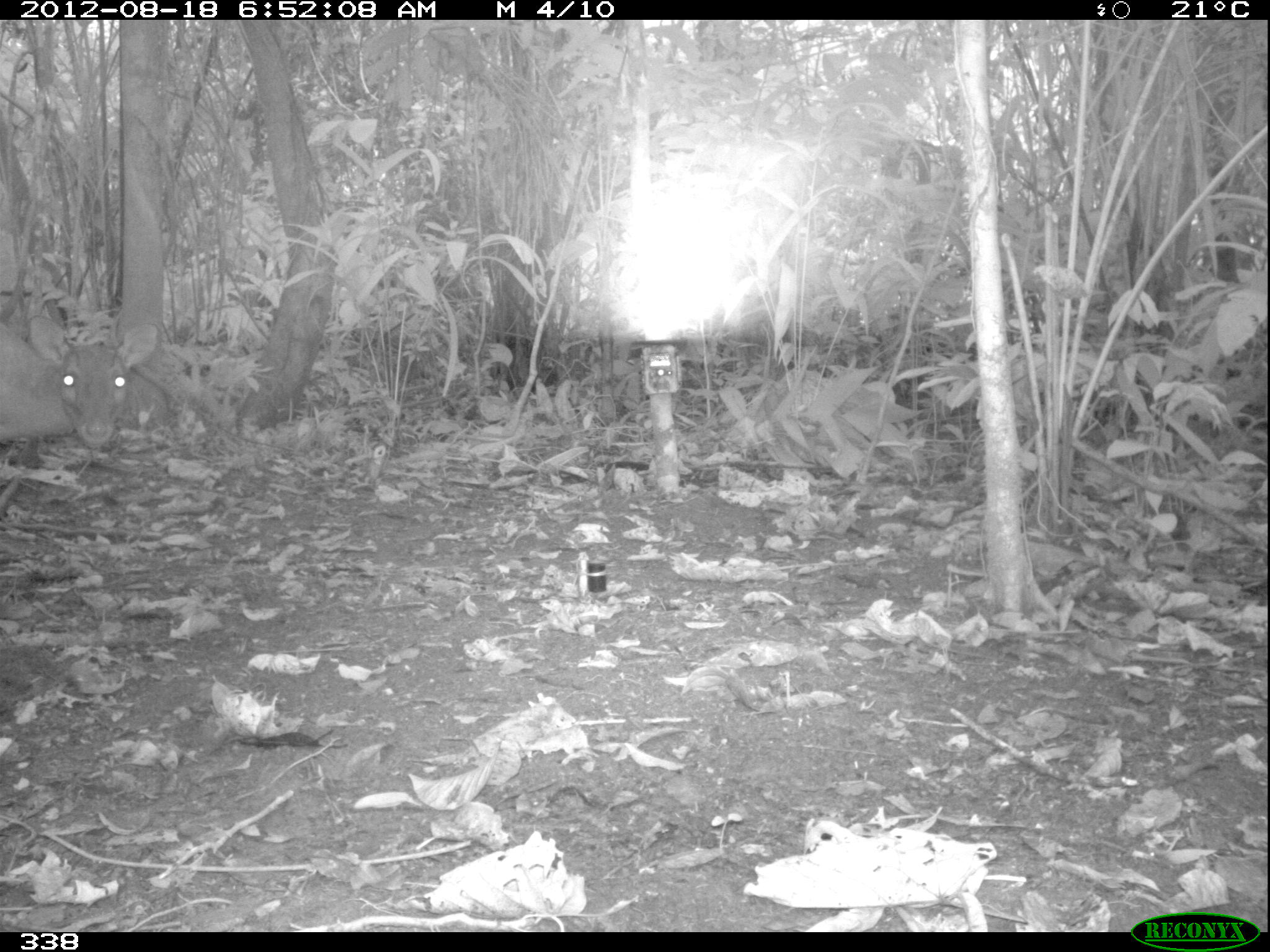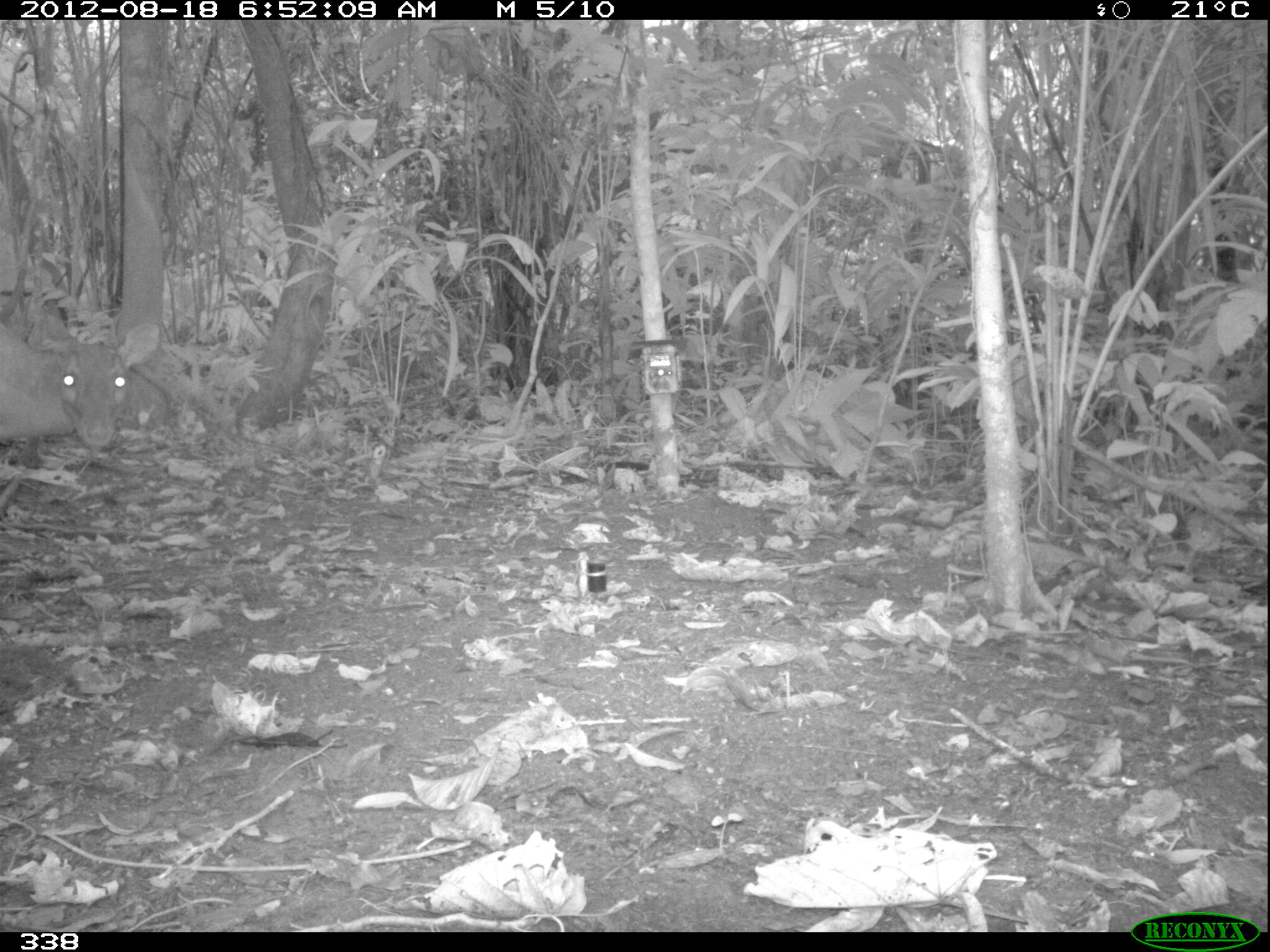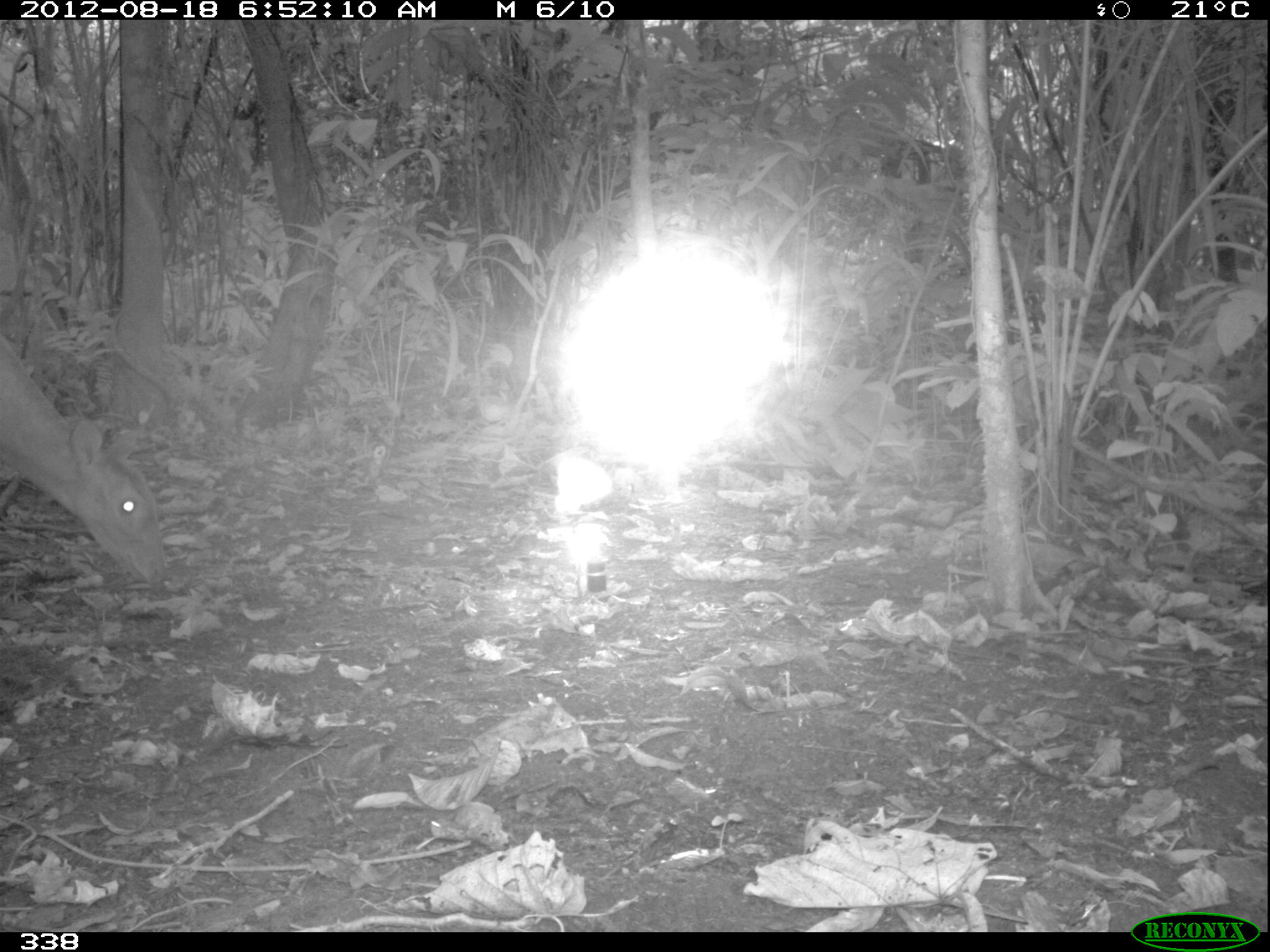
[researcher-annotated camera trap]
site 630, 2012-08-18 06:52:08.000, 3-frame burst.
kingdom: Animalia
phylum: Chordata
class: Mammalia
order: Artiodactyla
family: Cervidae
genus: Mazama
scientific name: Mazama americana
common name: red brocket